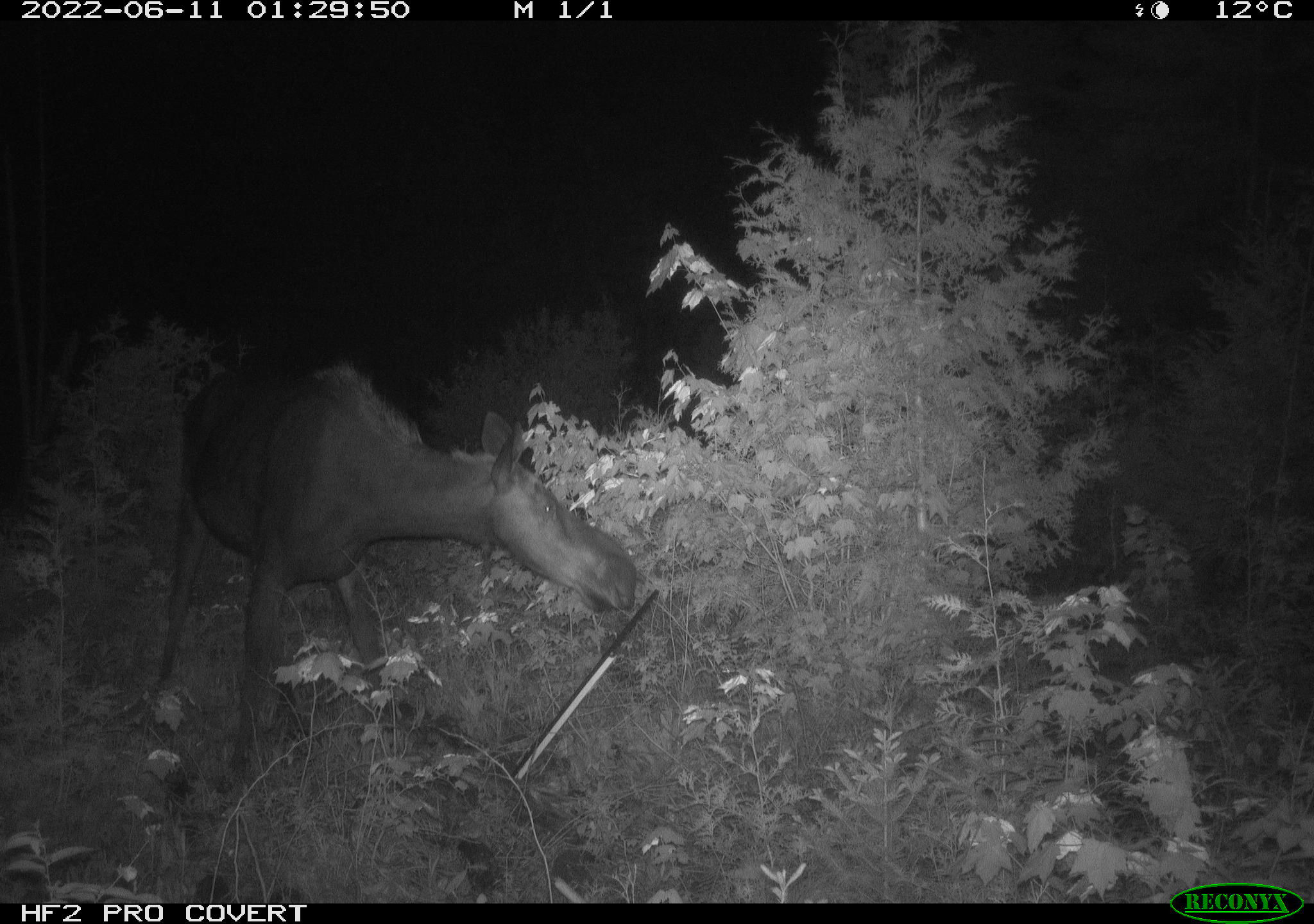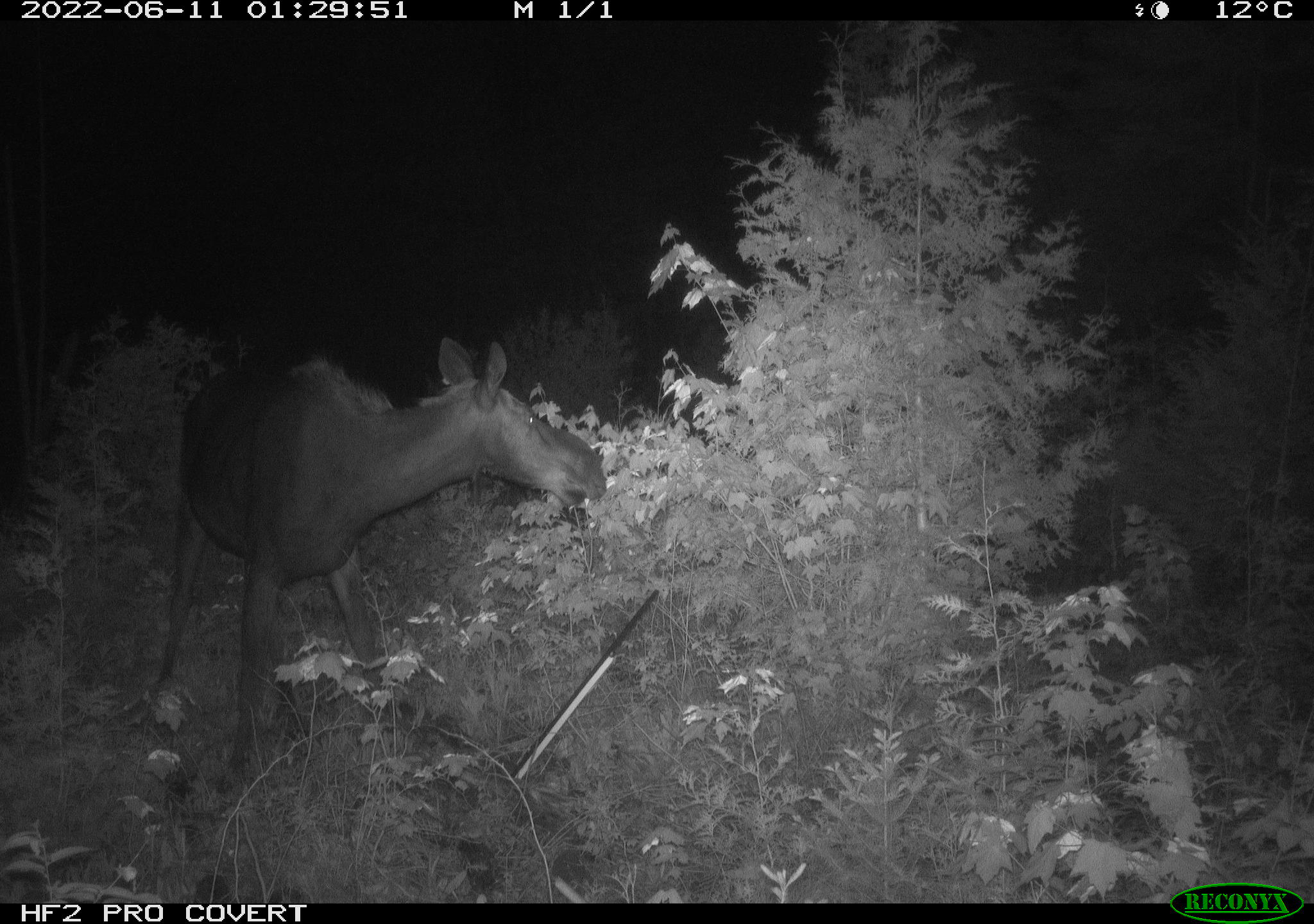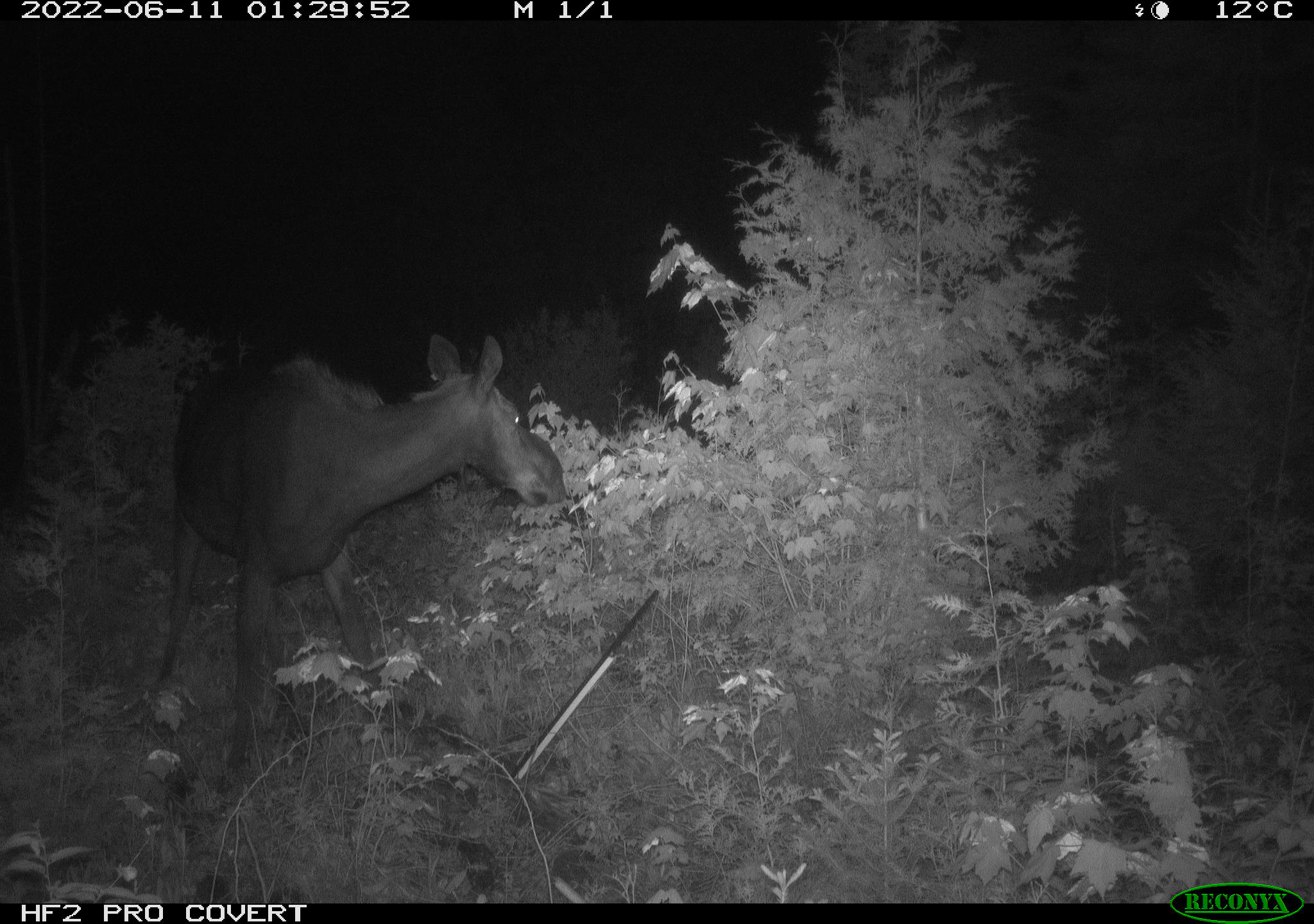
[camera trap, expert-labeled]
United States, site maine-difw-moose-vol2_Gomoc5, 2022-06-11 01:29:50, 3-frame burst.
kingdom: Animalia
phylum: Chordata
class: Mammalia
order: Artiodactyla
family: Cervidae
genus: Alces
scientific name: Alces alces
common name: moose